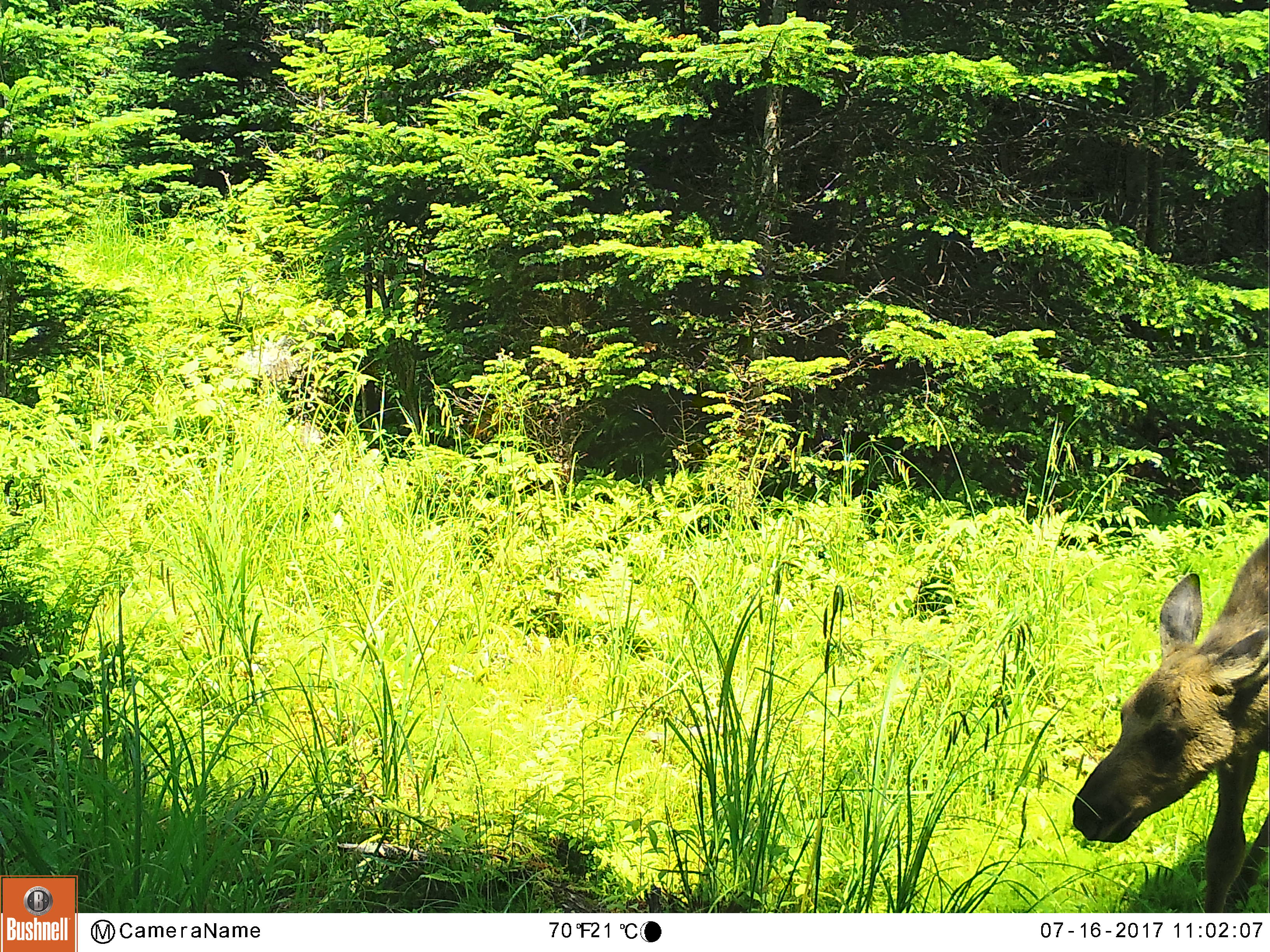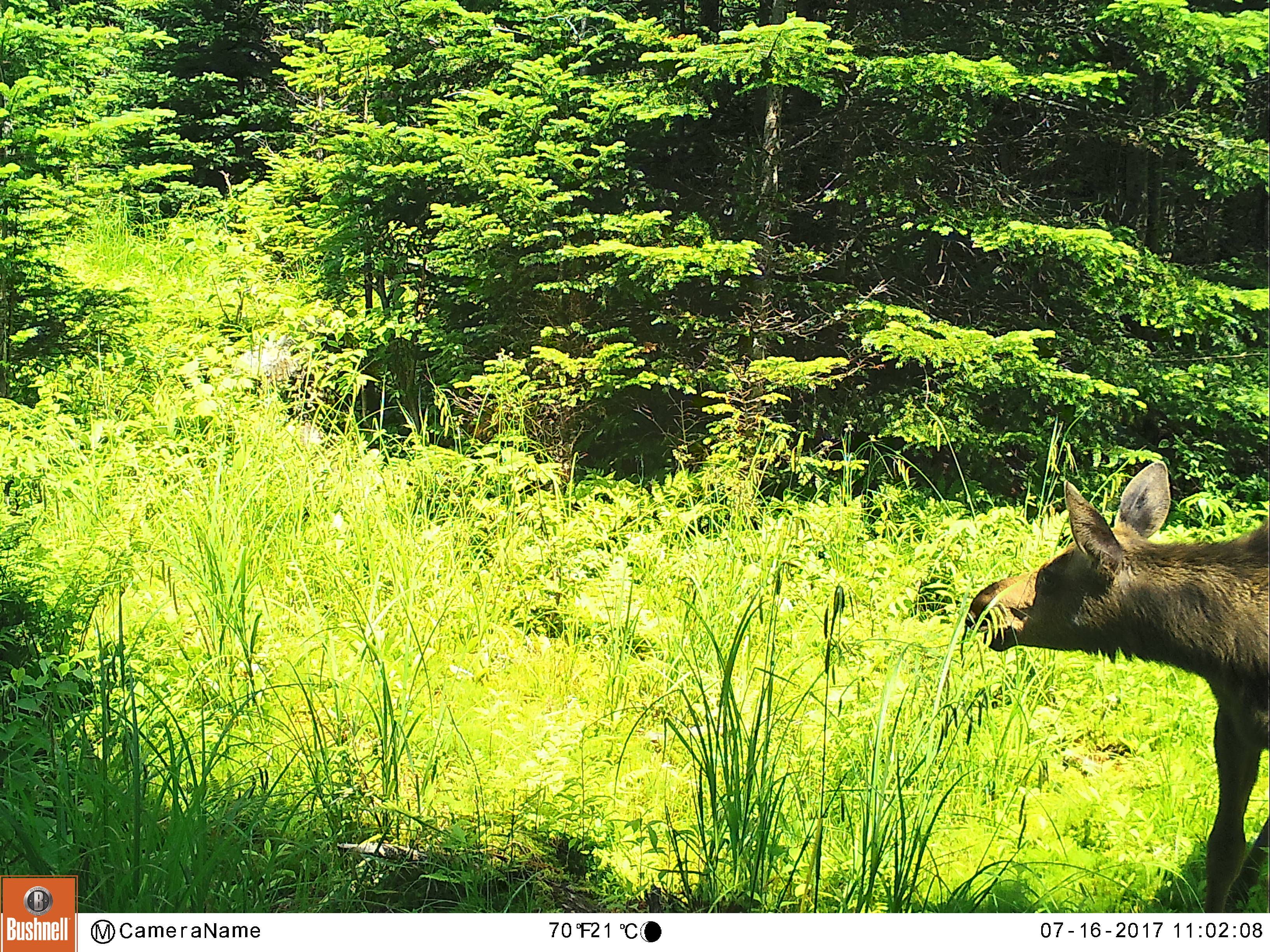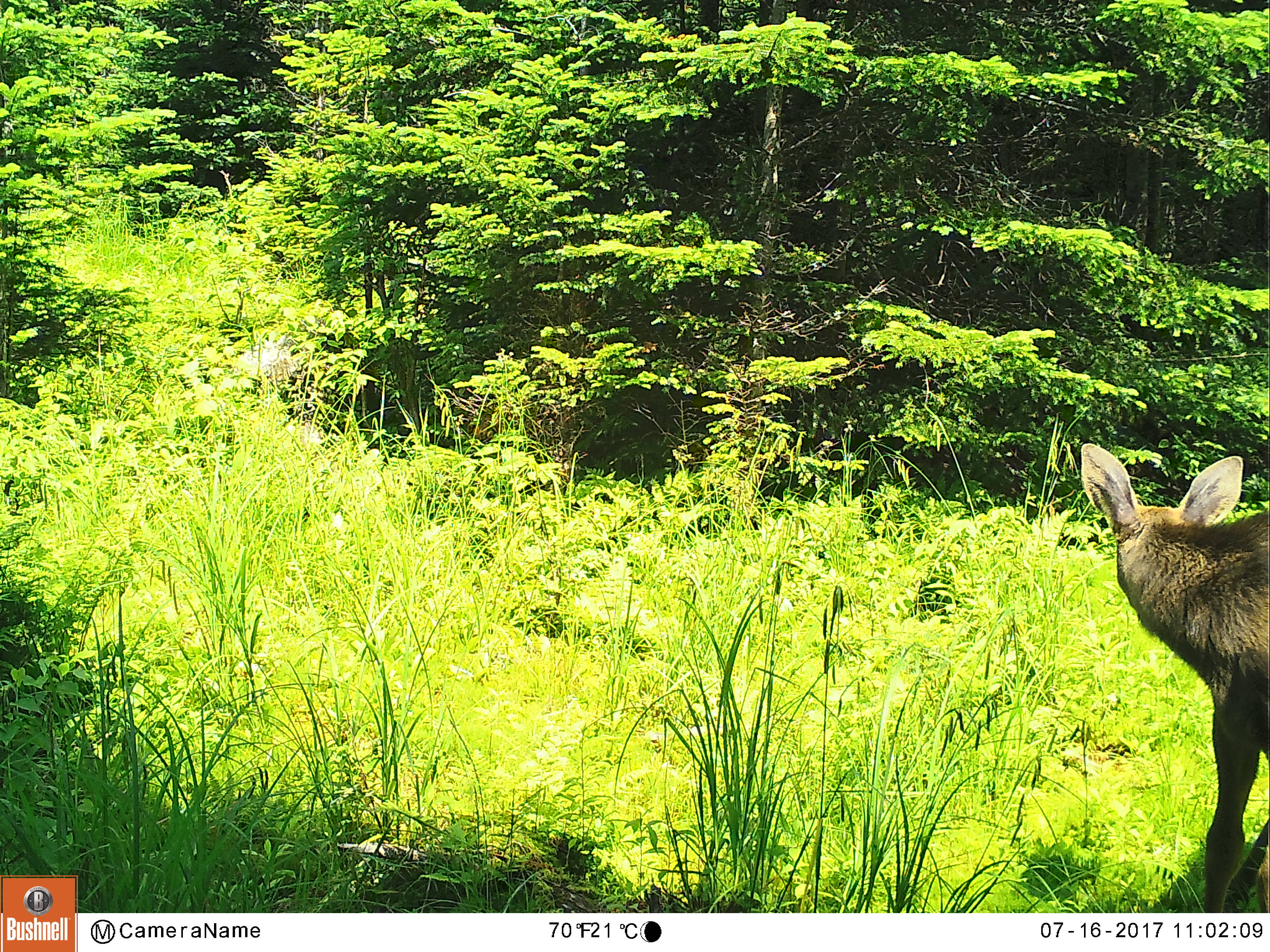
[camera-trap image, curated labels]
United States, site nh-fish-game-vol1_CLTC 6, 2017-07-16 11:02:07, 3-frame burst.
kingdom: Animalia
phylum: Chordata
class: Mammalia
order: Artiodactyla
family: Cervidae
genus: Alces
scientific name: Alces alces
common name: moose